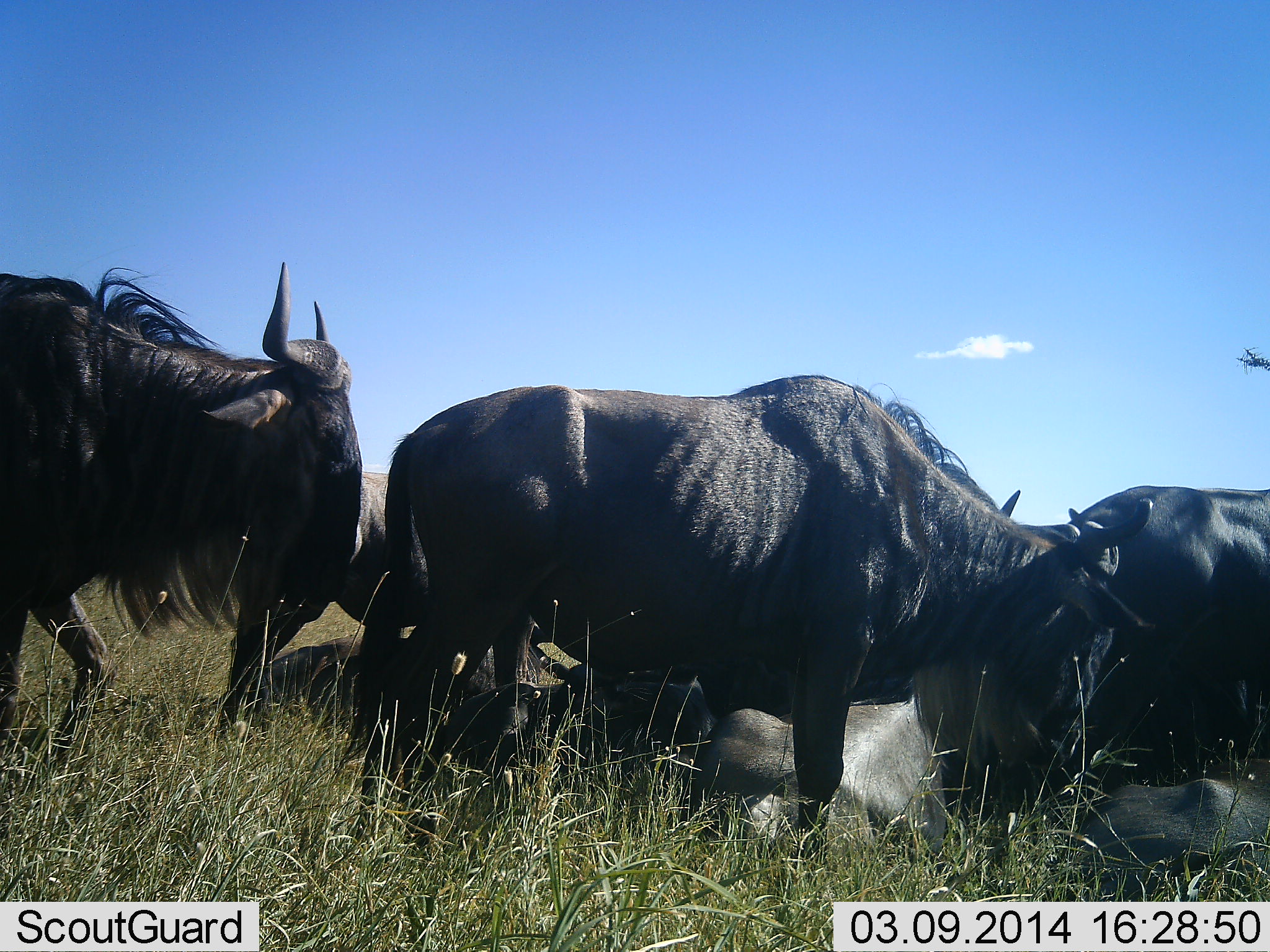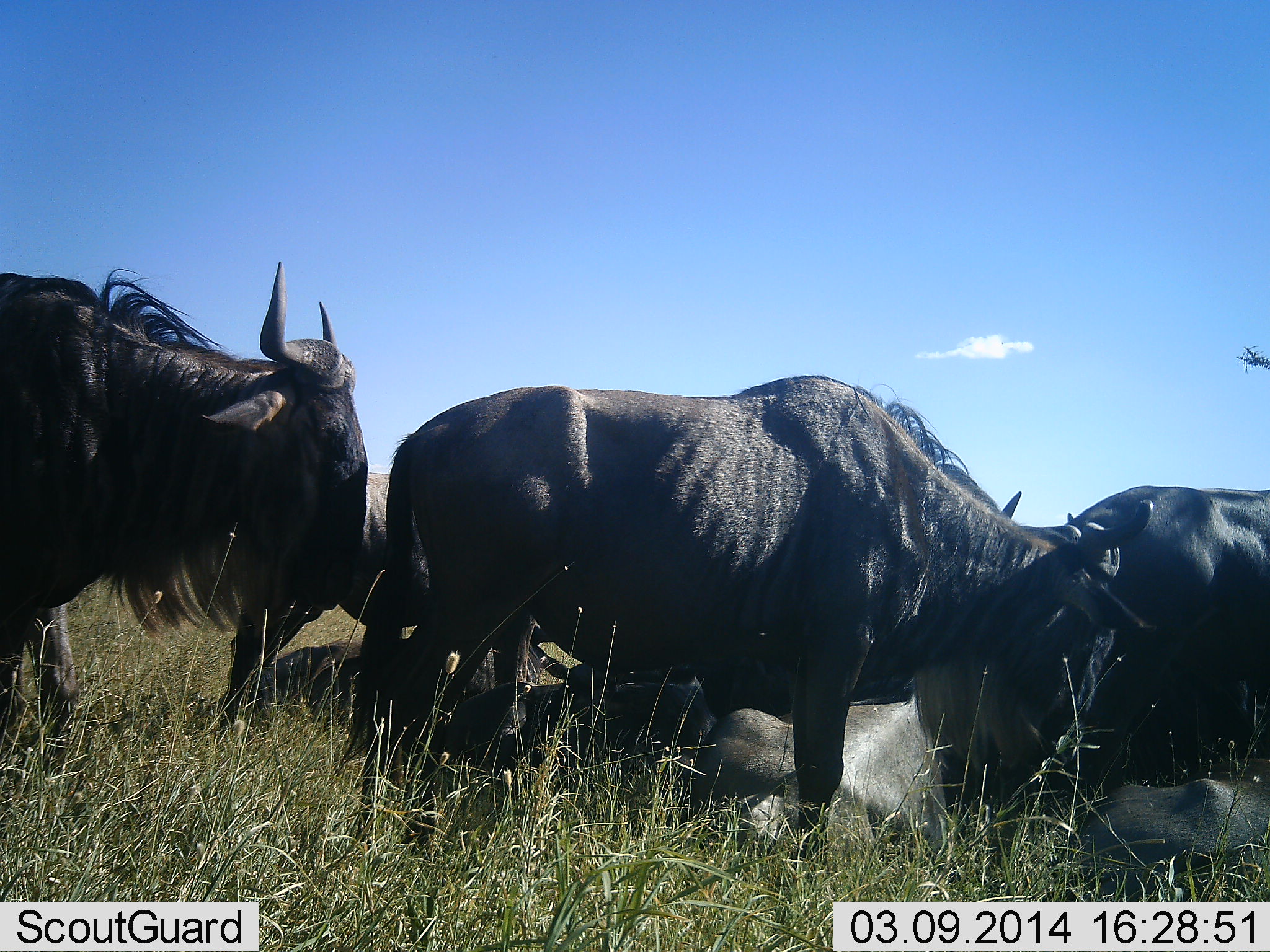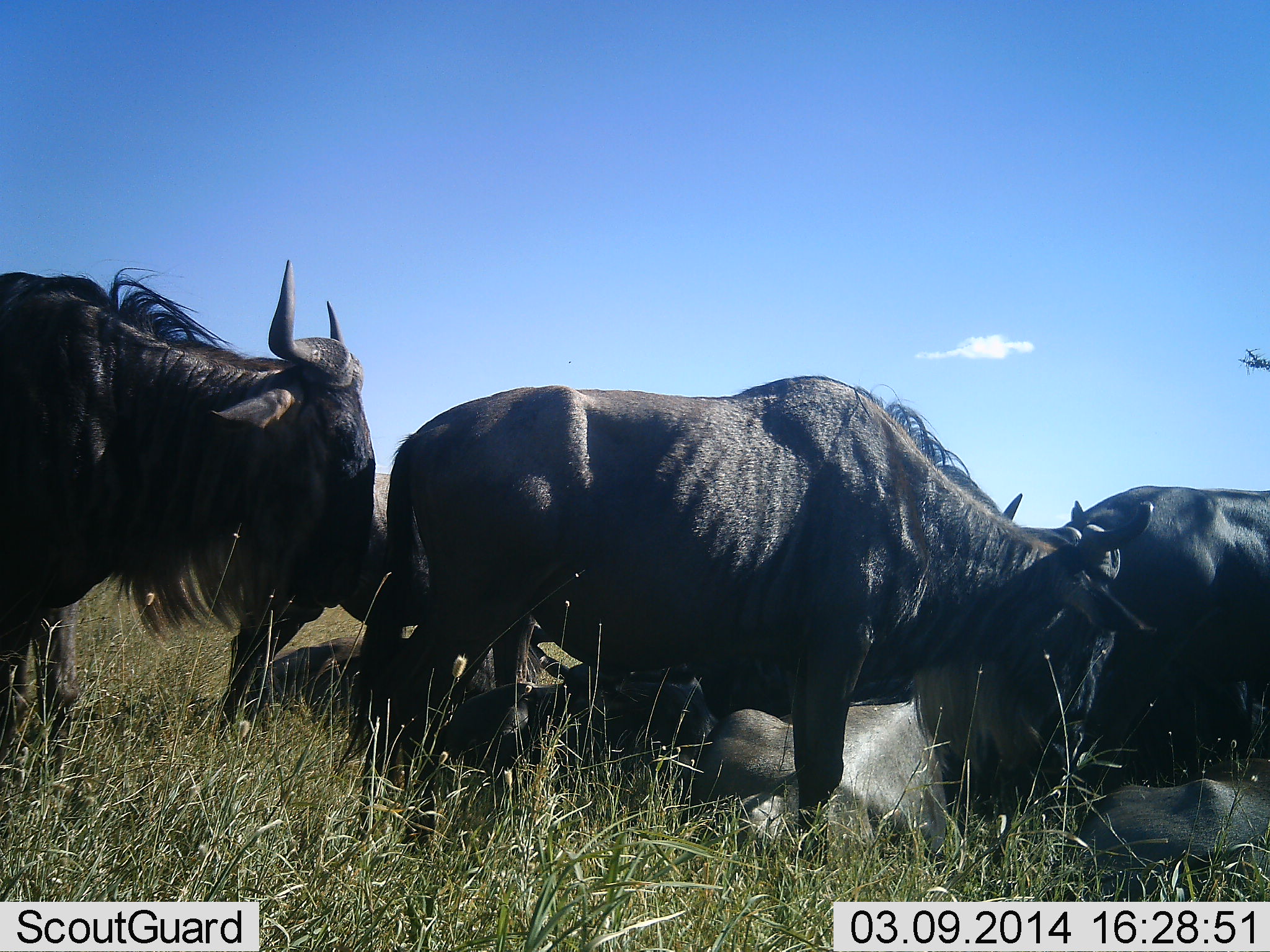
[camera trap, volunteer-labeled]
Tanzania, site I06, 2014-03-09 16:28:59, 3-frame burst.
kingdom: Animalia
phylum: Chordata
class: Mammalia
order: Artiodactyla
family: Bovidae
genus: Connochaetes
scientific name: Connochaetes taurinus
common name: blue wildebeest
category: wildebeest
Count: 8.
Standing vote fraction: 60%.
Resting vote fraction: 80%.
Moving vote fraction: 0%.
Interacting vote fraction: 0%.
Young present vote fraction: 0%.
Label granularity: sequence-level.